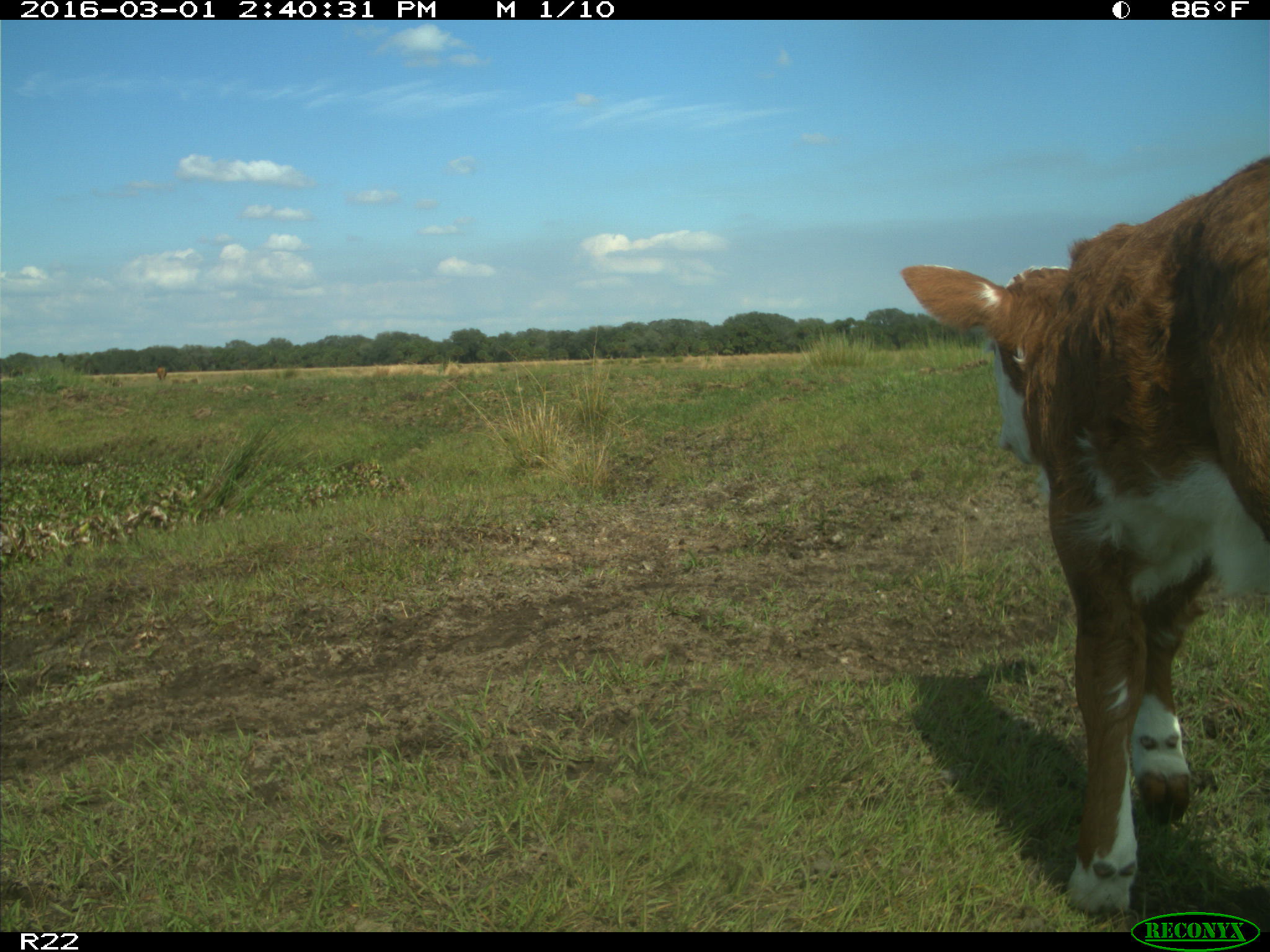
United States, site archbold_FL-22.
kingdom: Animalia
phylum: Chordata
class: Mammalia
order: Artiodactyla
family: Bovidae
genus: Bos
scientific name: Bos taurus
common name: domestic cow